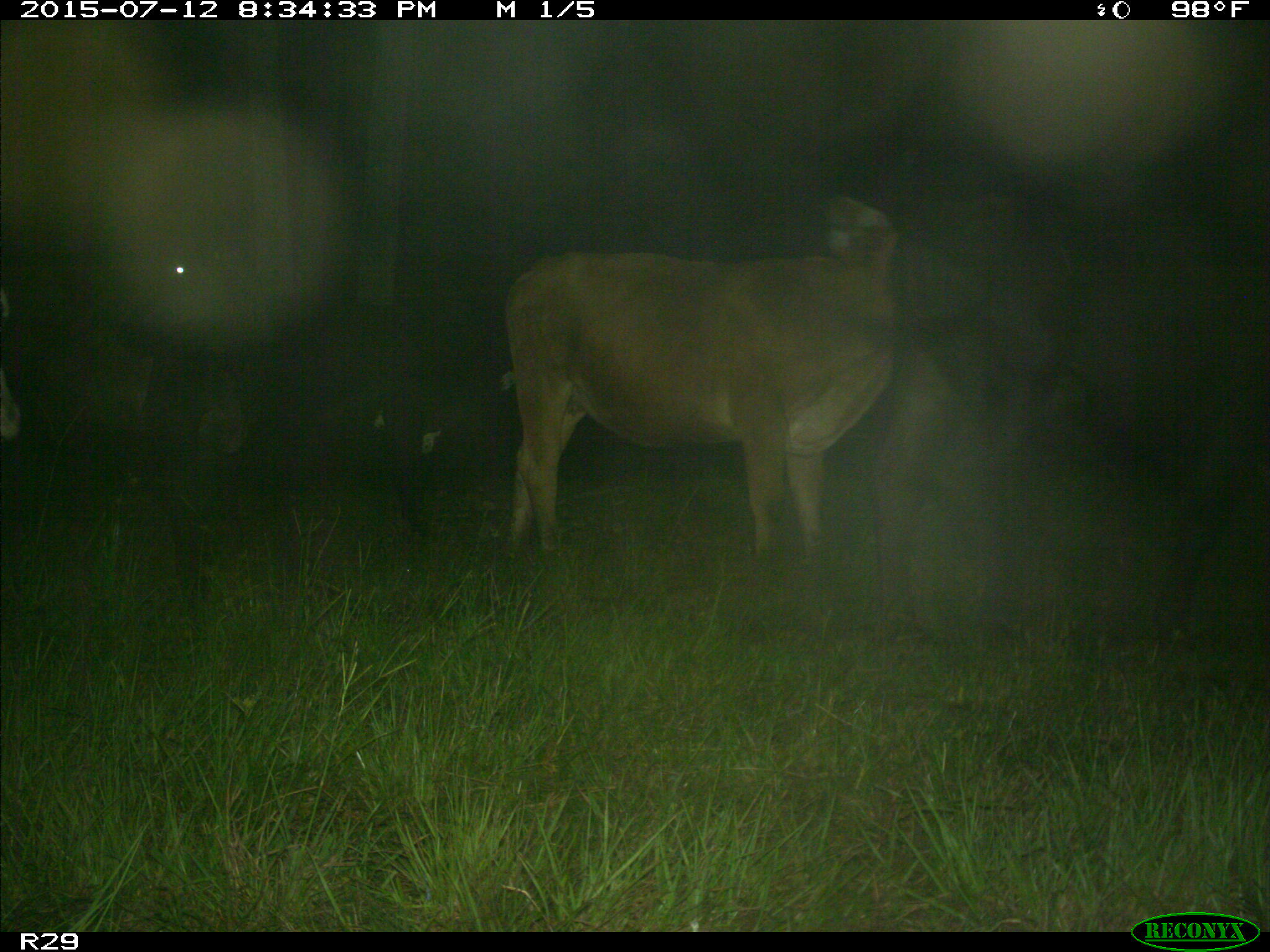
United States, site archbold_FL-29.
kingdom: Animalia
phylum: Chordata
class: Mammalia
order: Artiodactyla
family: Bovidae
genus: Bos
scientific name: Bos taurus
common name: domestic cow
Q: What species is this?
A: Bos taurus (domestic cow).